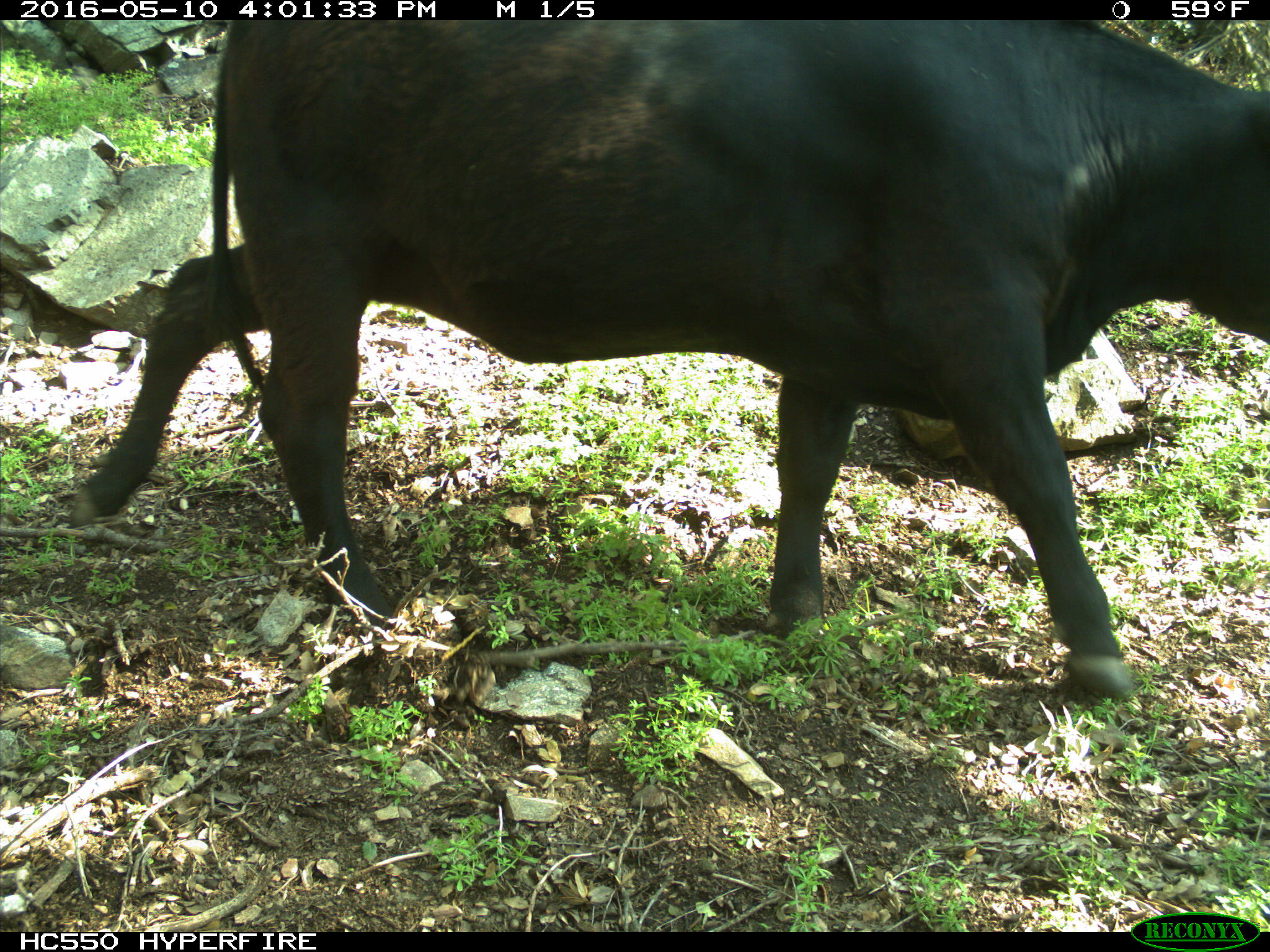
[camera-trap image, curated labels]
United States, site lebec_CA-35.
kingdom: Animalia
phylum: Chordata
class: Mammalia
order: Artiodactyla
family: Bovidae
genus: Bos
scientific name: Bos taurus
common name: domestic cow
Bos taurus (domestic cow).